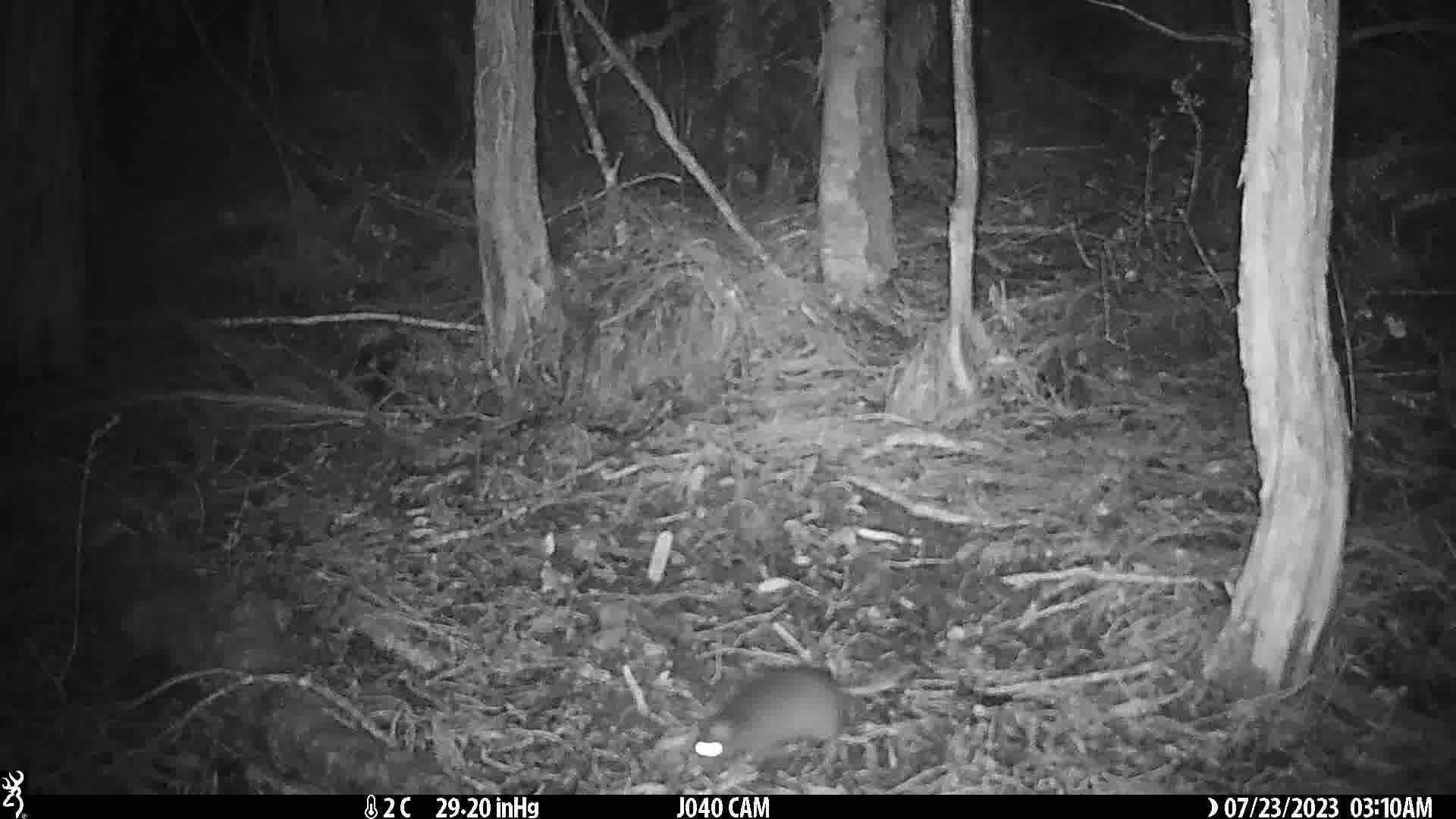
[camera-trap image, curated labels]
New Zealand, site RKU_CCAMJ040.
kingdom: Animalia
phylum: Chordata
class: Mammalia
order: Rodentia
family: Muridae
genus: Rattus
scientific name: Rattus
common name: rat